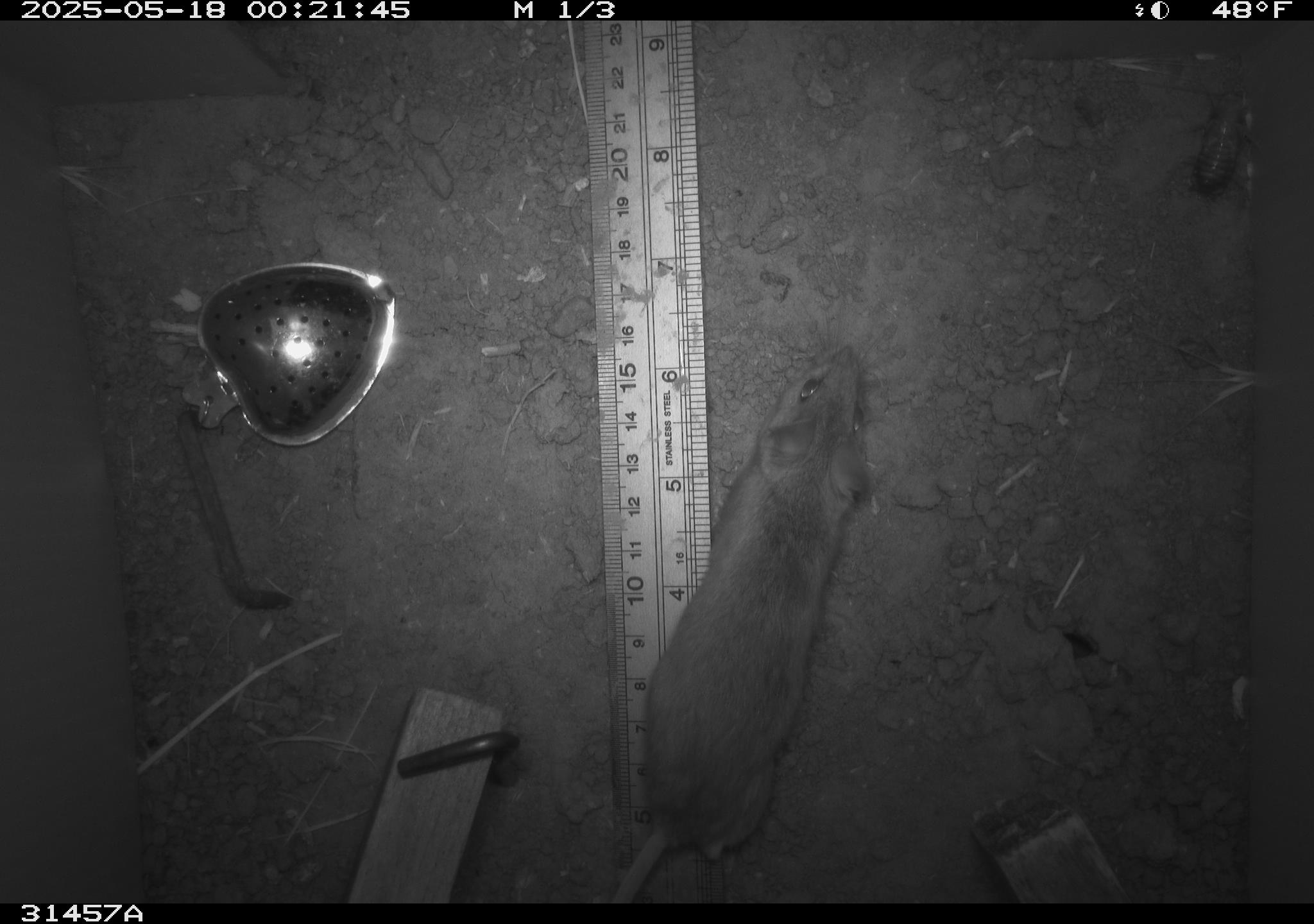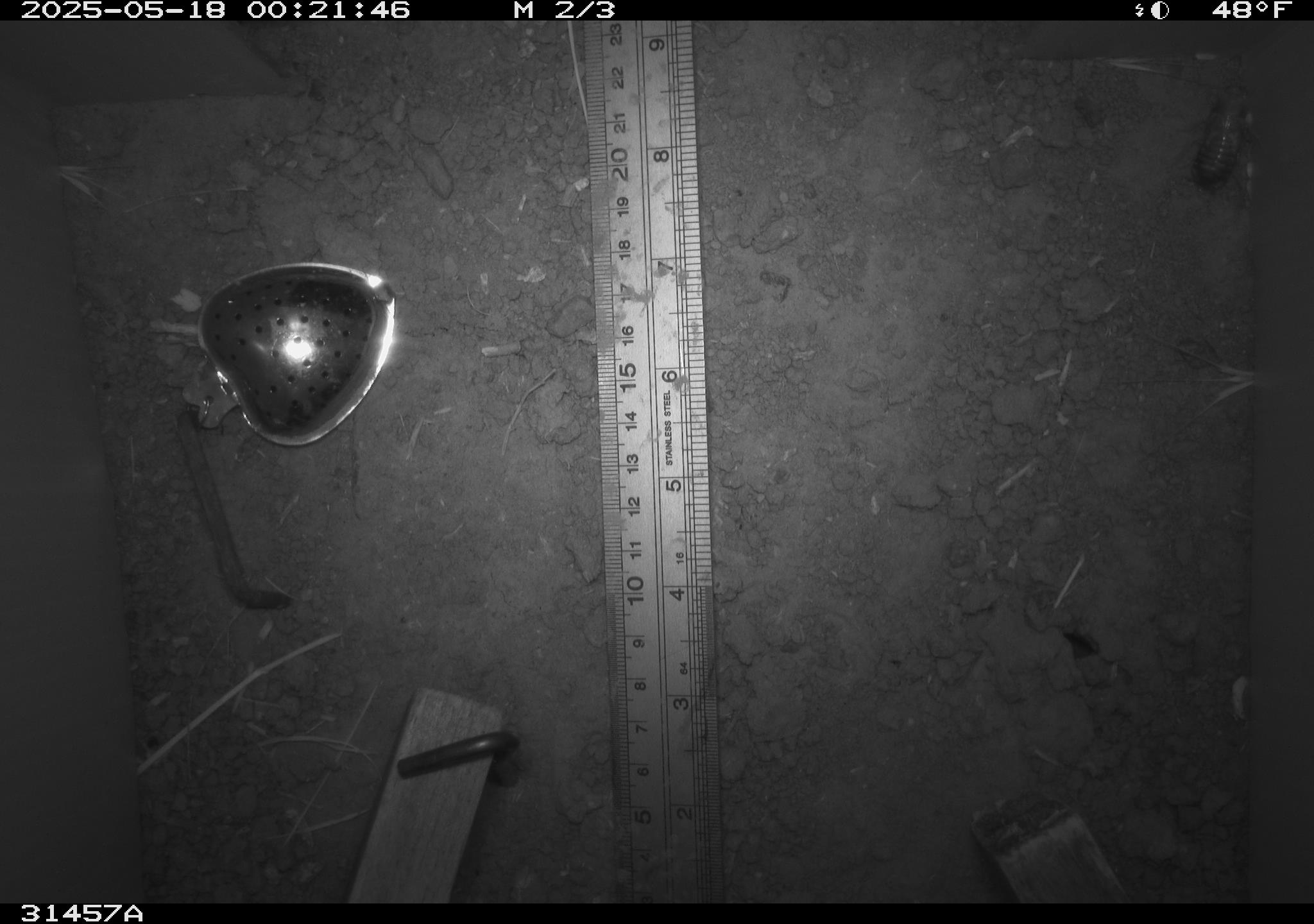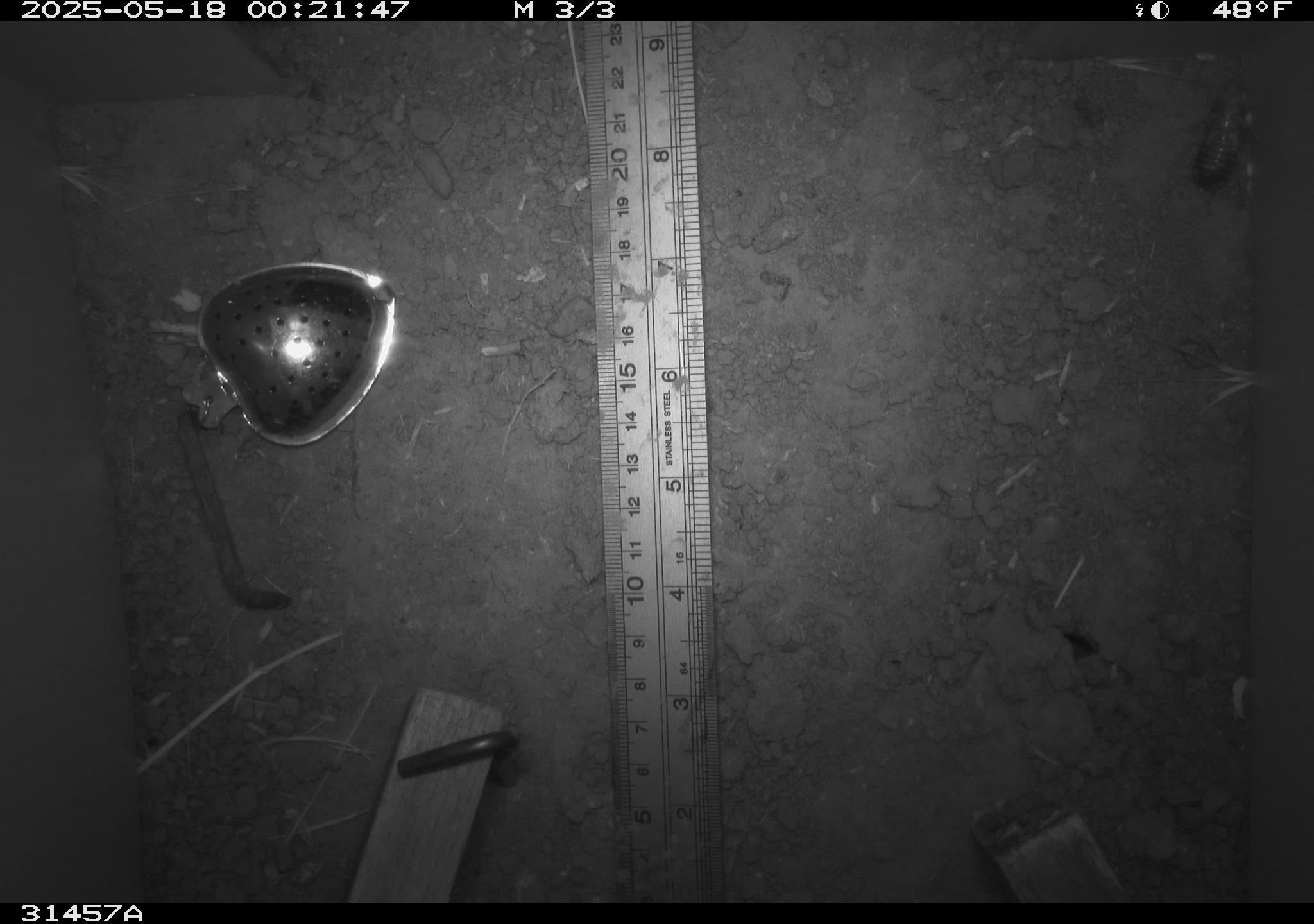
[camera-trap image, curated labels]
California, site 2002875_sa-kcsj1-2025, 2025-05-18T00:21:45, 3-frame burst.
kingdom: Animalia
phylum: Chordata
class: Mammalia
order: Rodentia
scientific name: Rodentia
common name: rodent